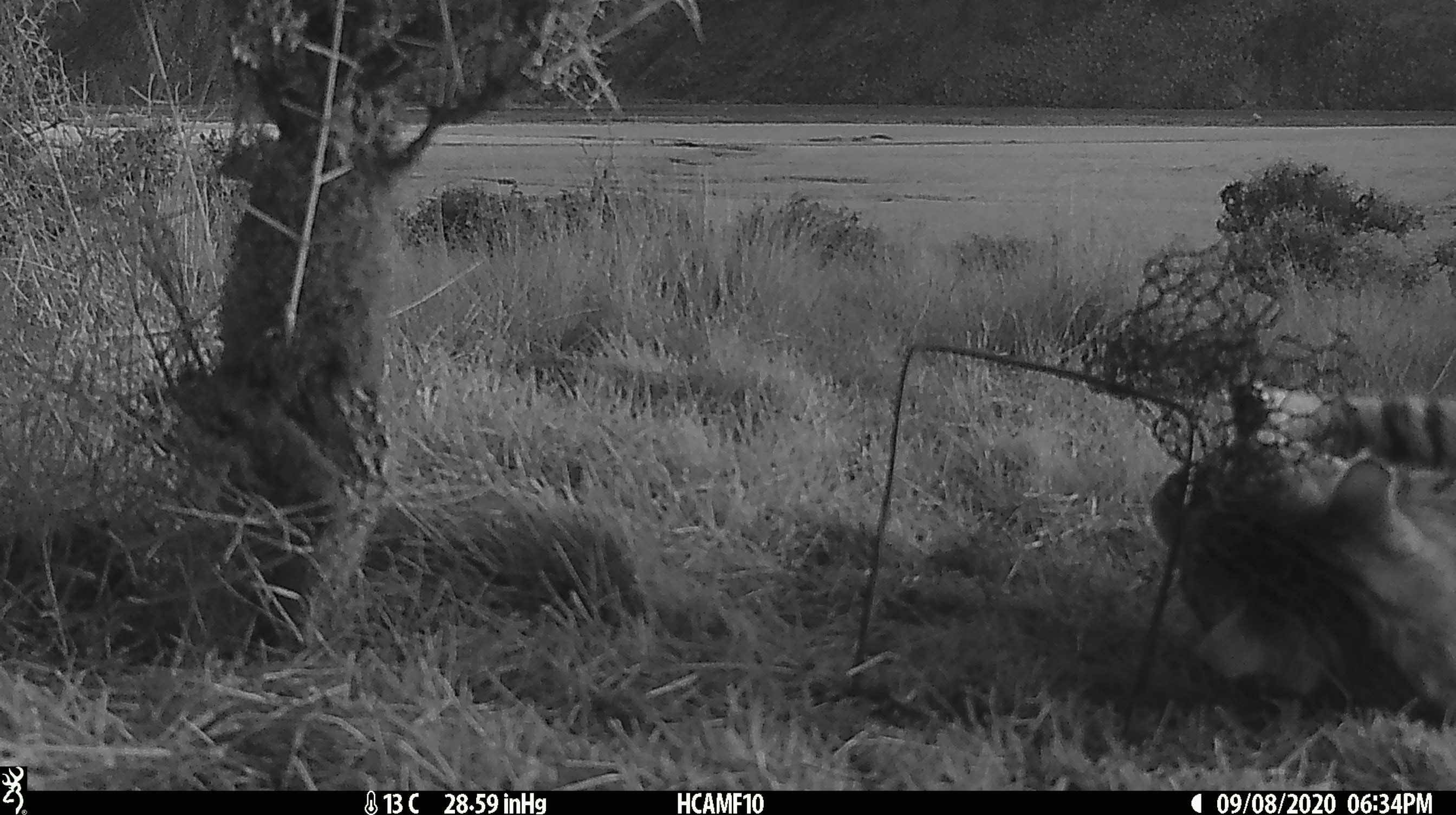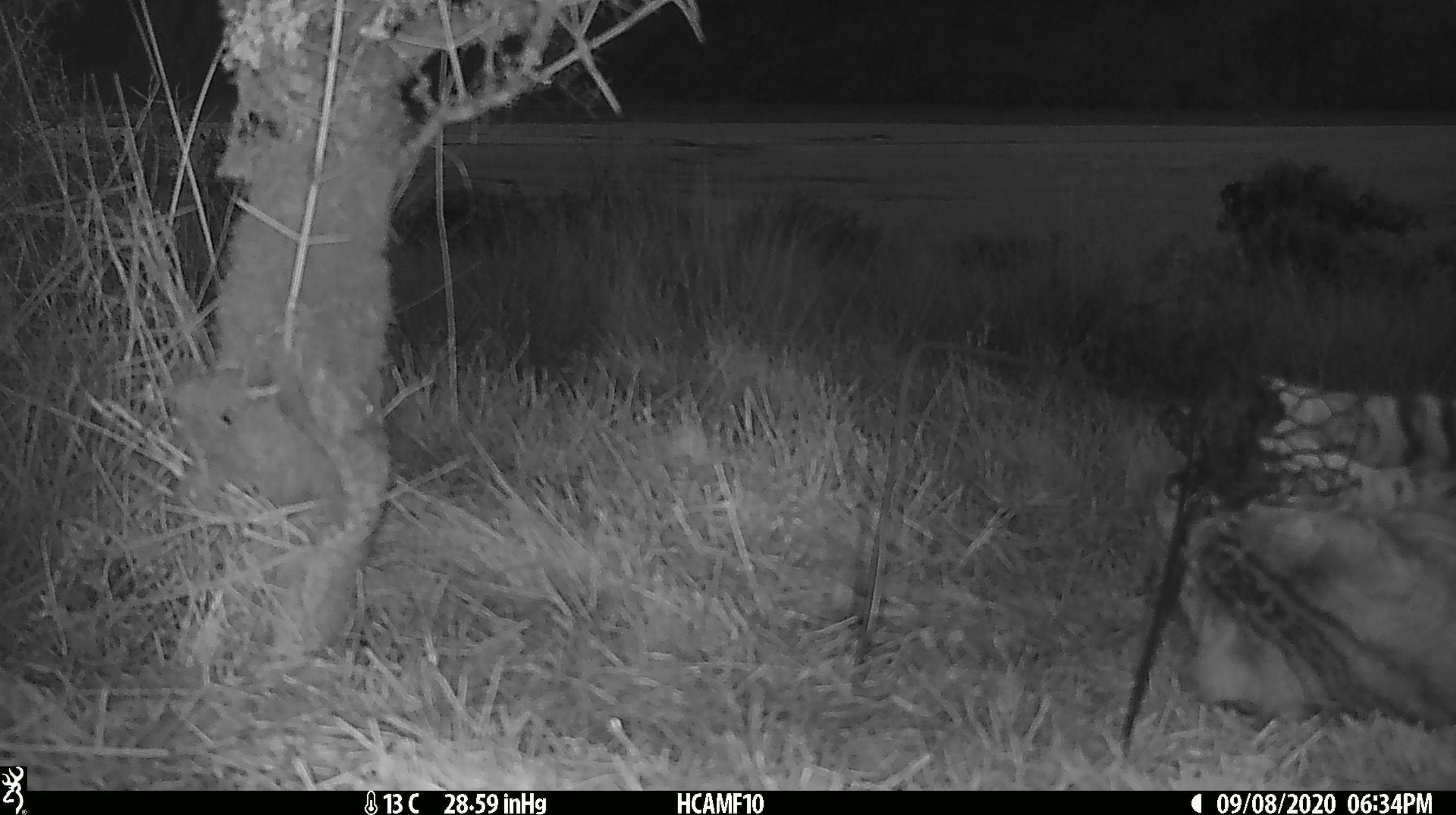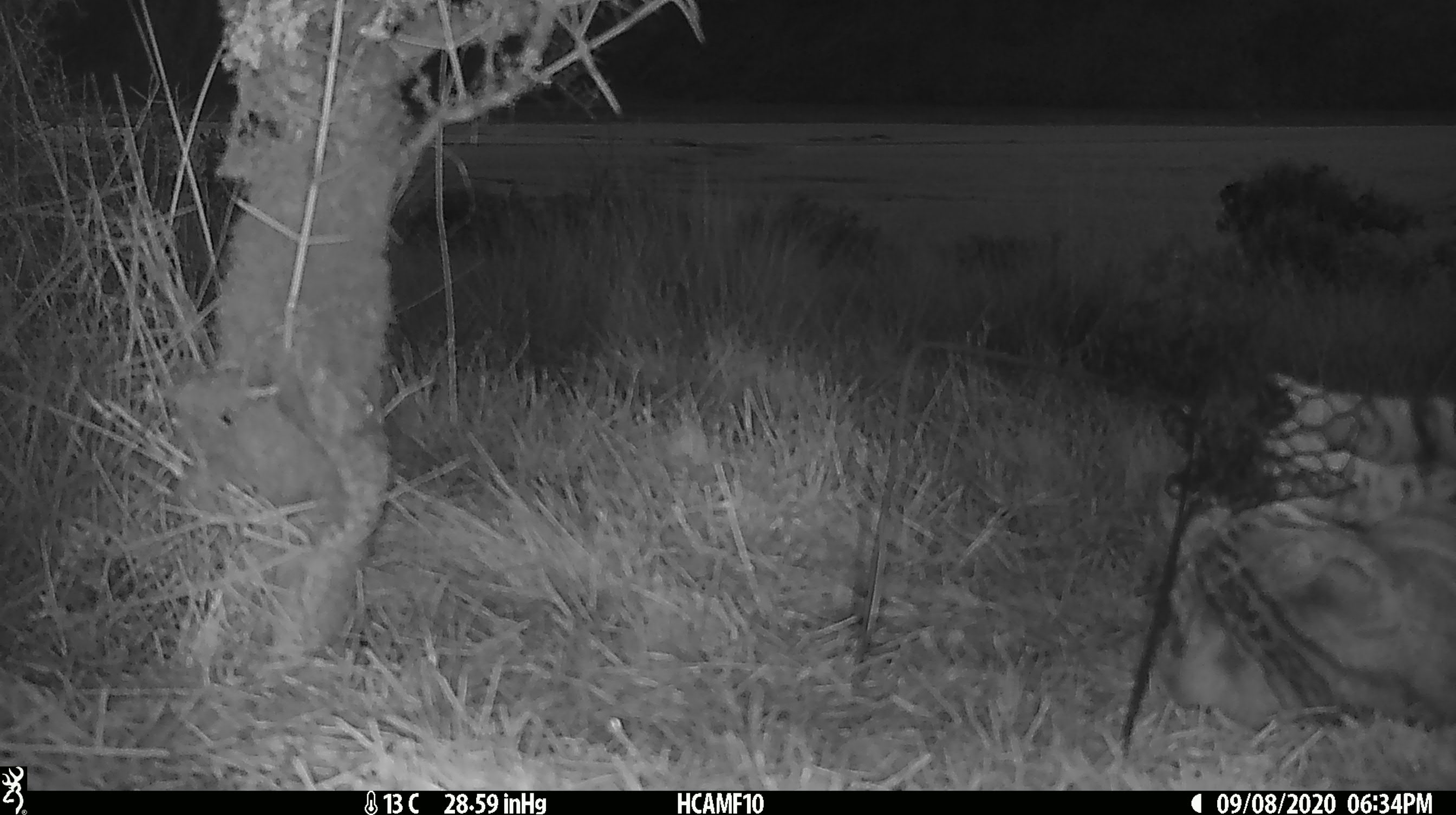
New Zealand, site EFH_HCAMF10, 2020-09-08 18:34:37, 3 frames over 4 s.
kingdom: Animalia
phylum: Chordata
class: Mammalia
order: Carnivora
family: Felidae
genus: Felis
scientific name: Felis catus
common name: domestic cat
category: cat